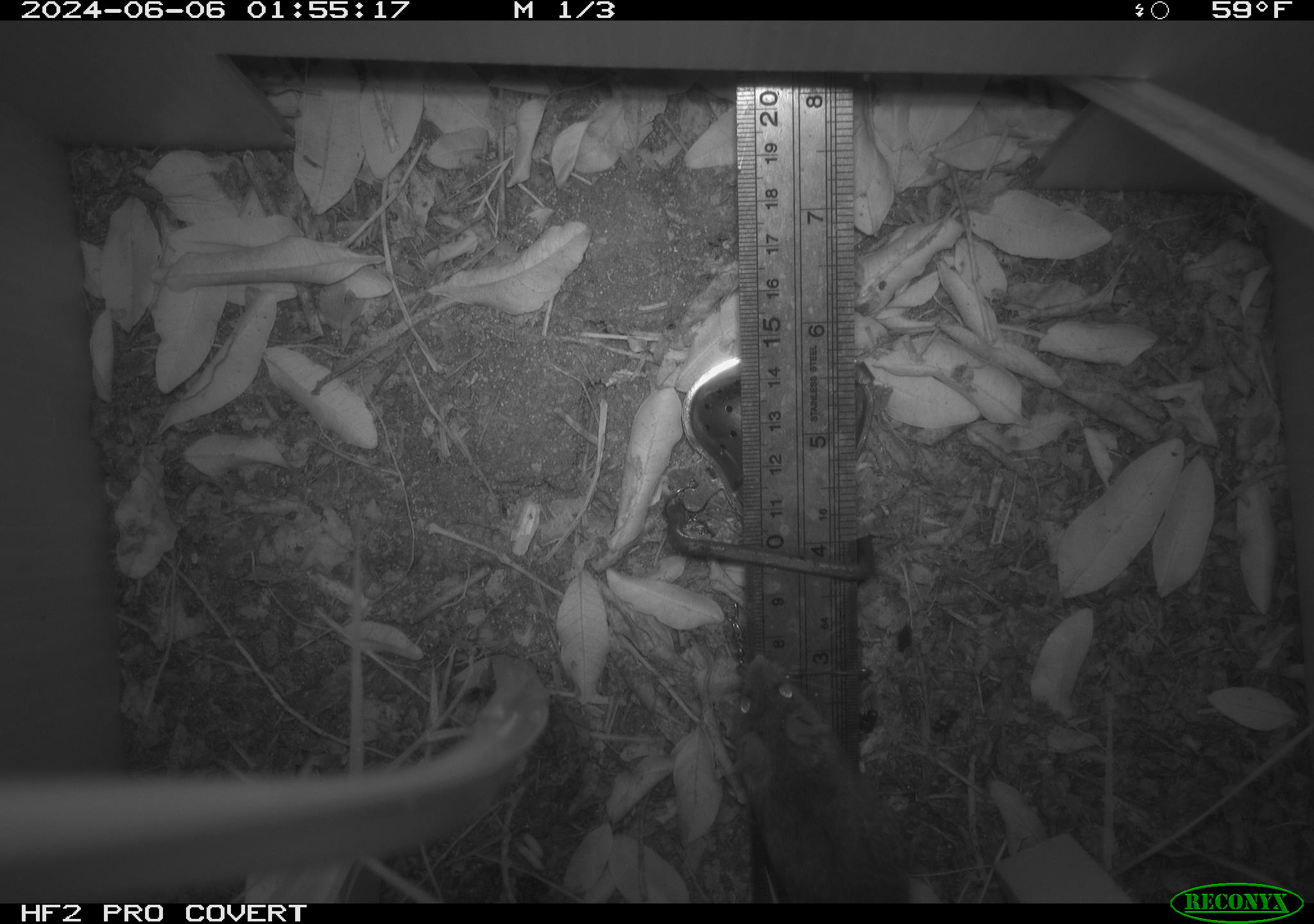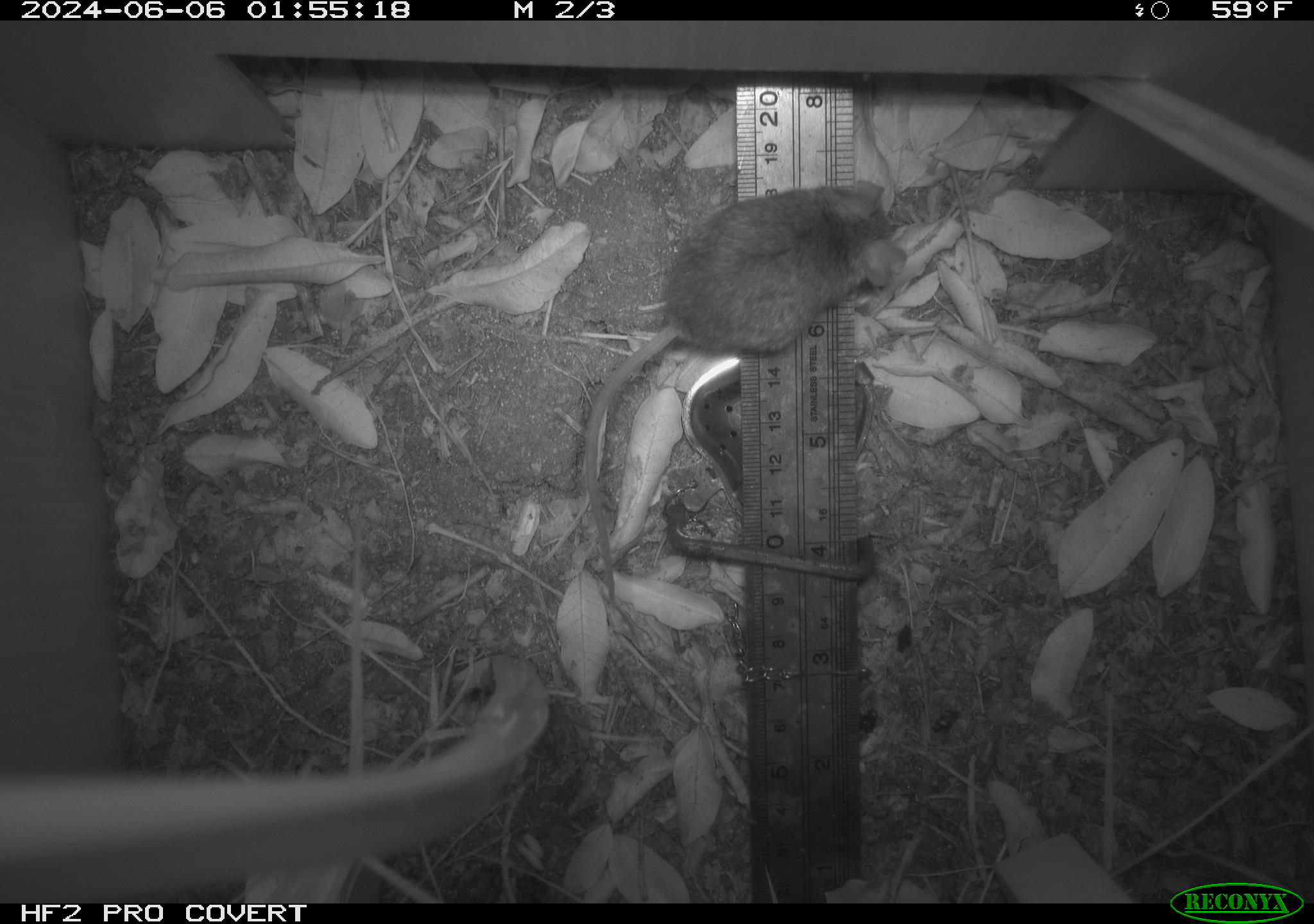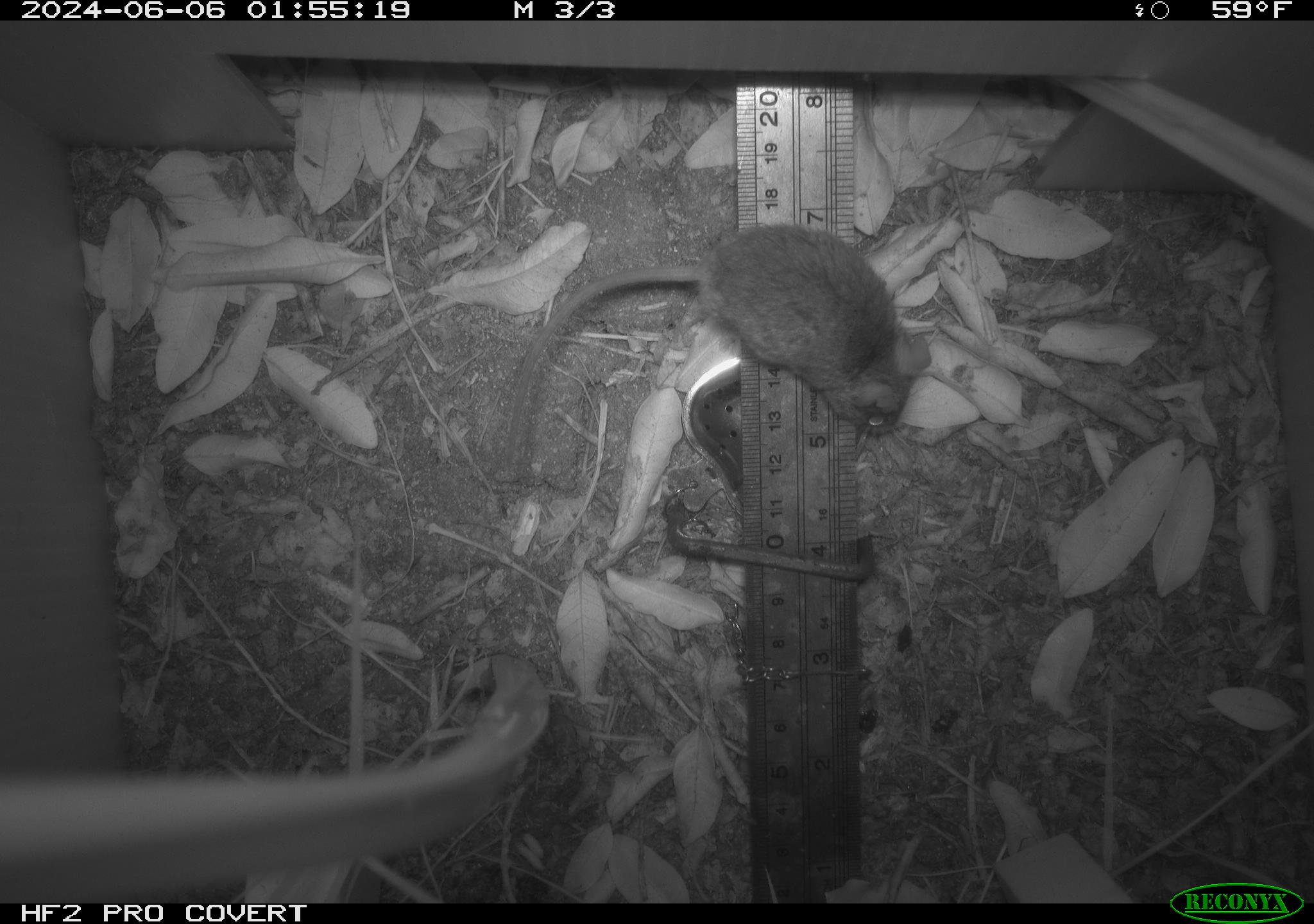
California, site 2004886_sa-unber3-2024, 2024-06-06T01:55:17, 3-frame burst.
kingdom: Animalia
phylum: Chordata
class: Mammalia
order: Rodentia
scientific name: Rodentia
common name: mouse species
Mouse species (Rodentia).